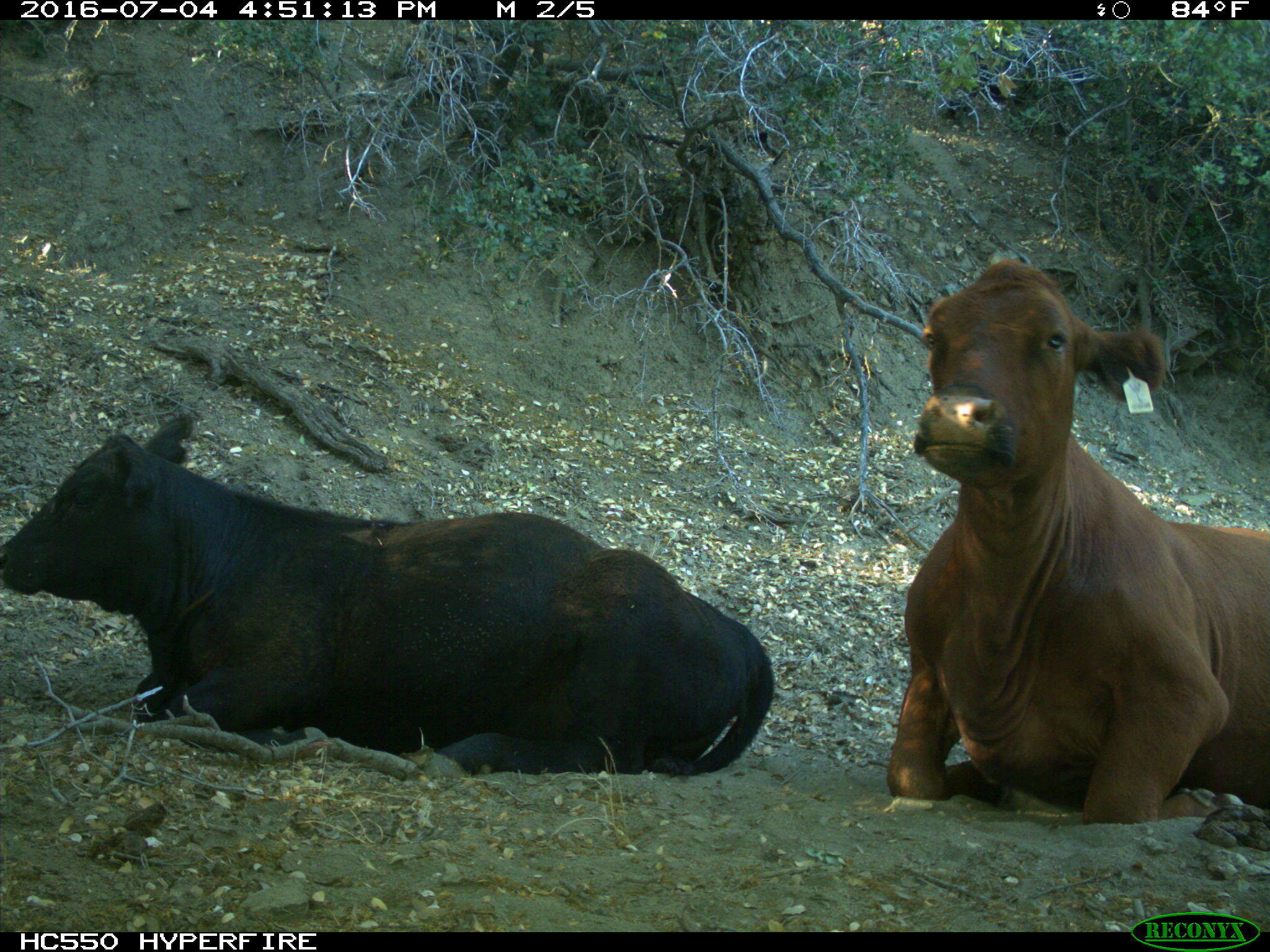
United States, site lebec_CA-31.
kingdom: Animalia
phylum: Chordata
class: Mammalia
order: Artiodactyla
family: Bovidae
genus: Bos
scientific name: Bos taurus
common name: domestic cow